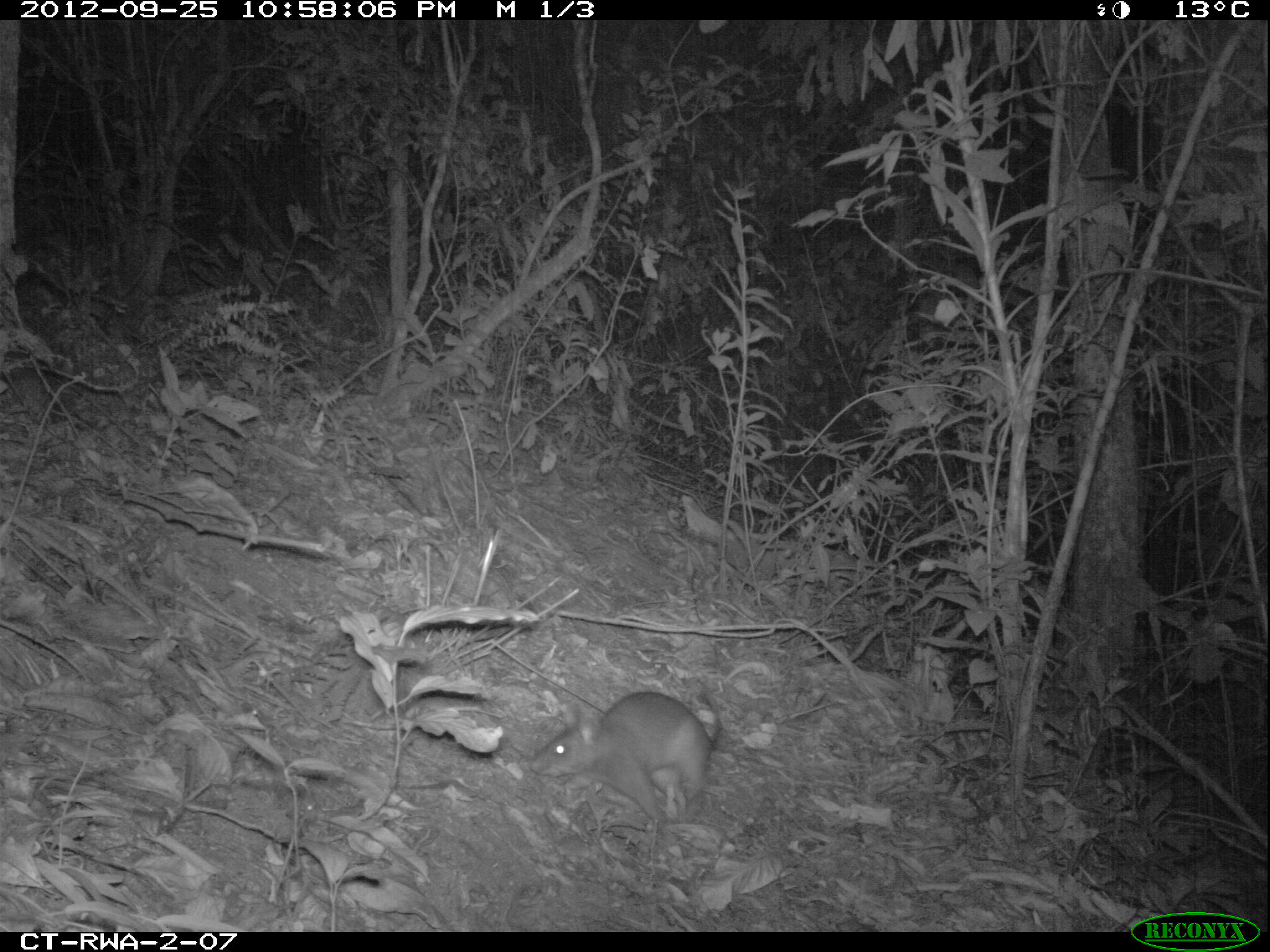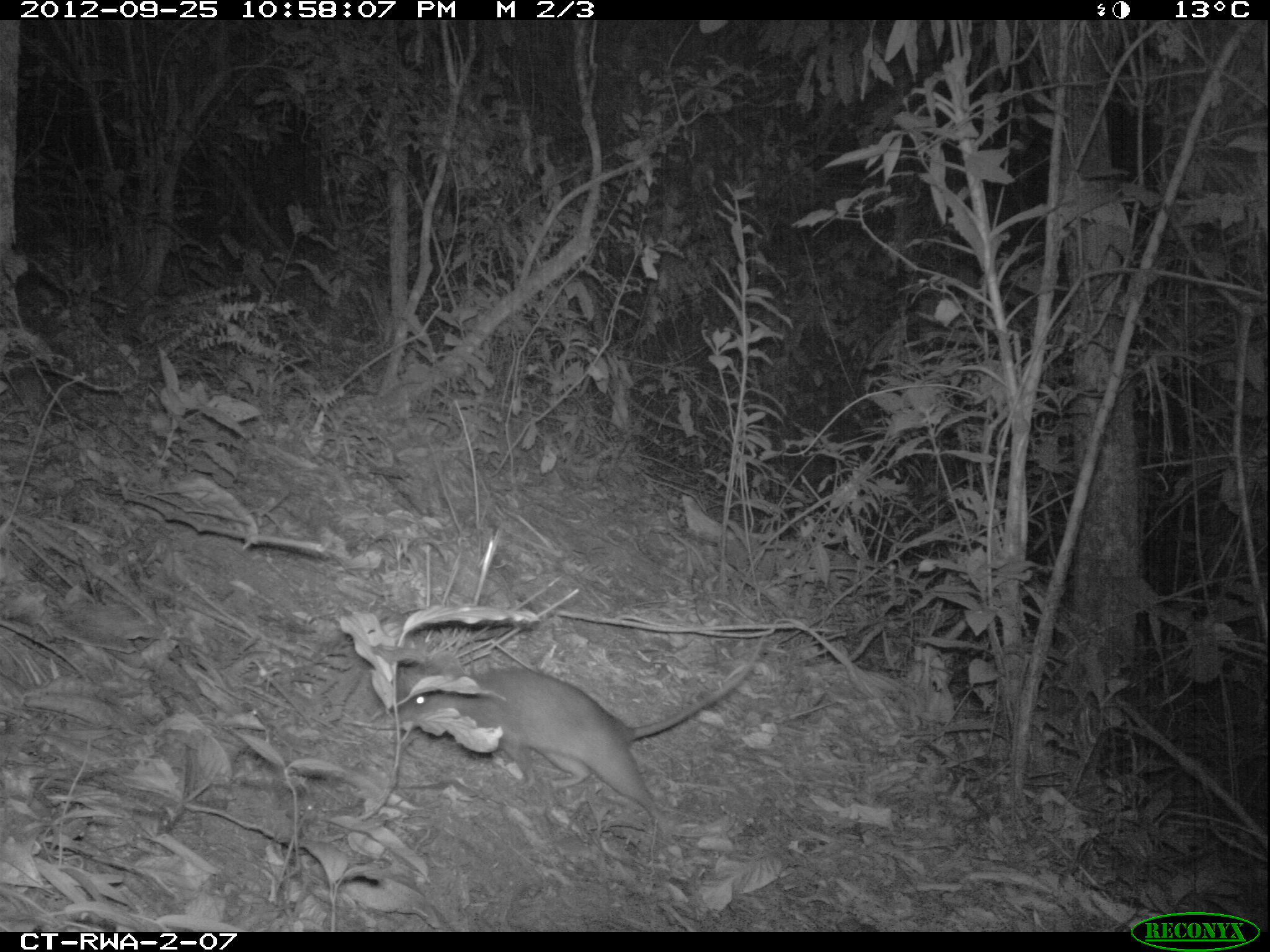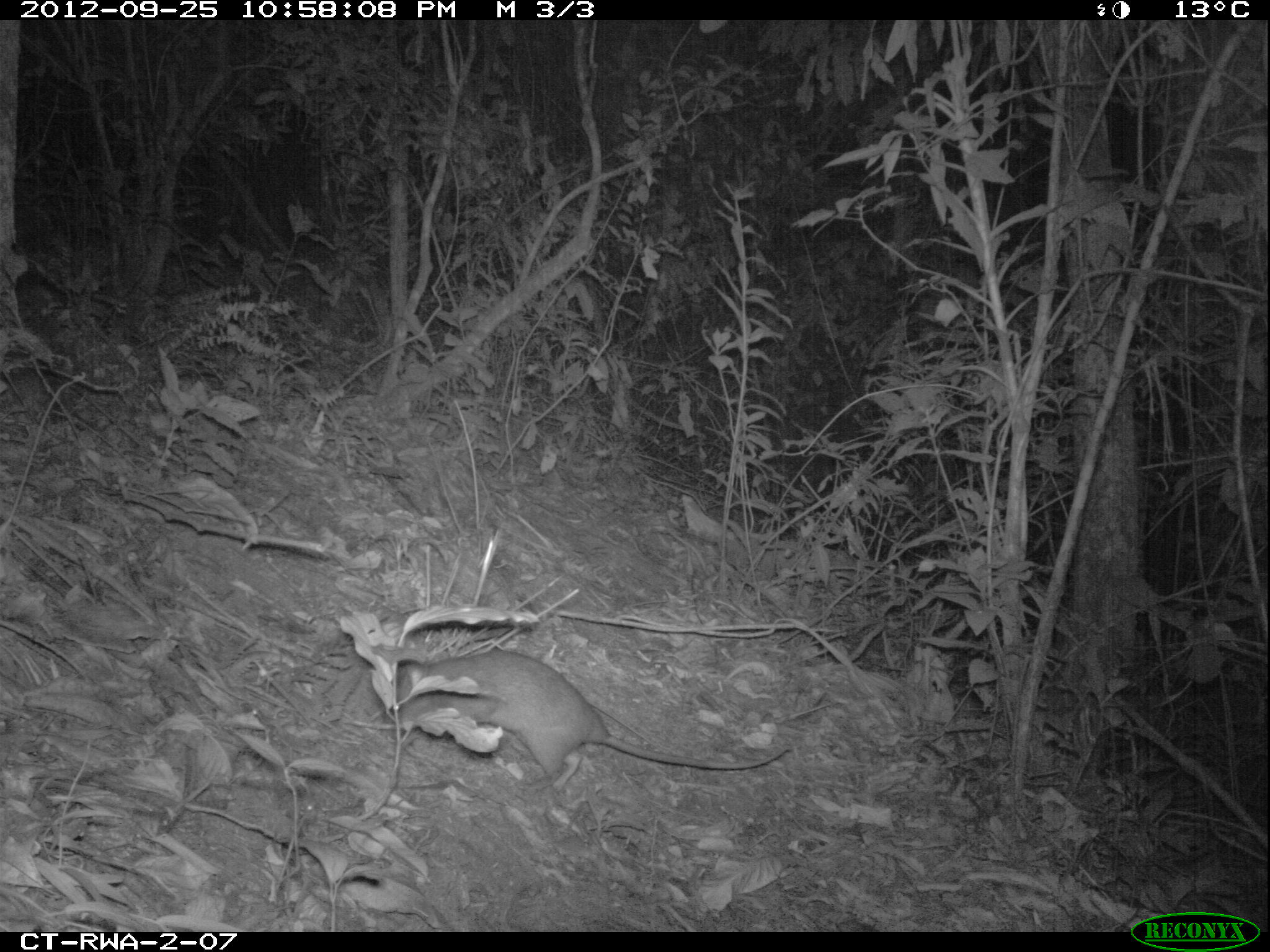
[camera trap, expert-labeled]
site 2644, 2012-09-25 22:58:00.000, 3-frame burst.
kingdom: Animalia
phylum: Chordata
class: Mammalia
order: Rodentia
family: Nesomyidae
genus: Cricetomys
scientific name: Cricetomys gambianus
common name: african giant pouched rat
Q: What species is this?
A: Cricetomys gambianus (african giant pouched rat).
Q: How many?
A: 1.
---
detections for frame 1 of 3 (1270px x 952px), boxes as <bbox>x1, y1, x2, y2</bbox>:
cricetomys gambianus: <bbox>528, 692, 723, 829</bbox>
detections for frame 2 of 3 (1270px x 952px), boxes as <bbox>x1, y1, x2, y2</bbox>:
cricetomys gambianus: <bbox>389, 634, 764, 833</bbox>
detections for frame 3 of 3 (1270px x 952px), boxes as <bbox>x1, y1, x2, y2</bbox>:
cricetomys gambianus: <bbox>381, 649, 795, 793</bbox>